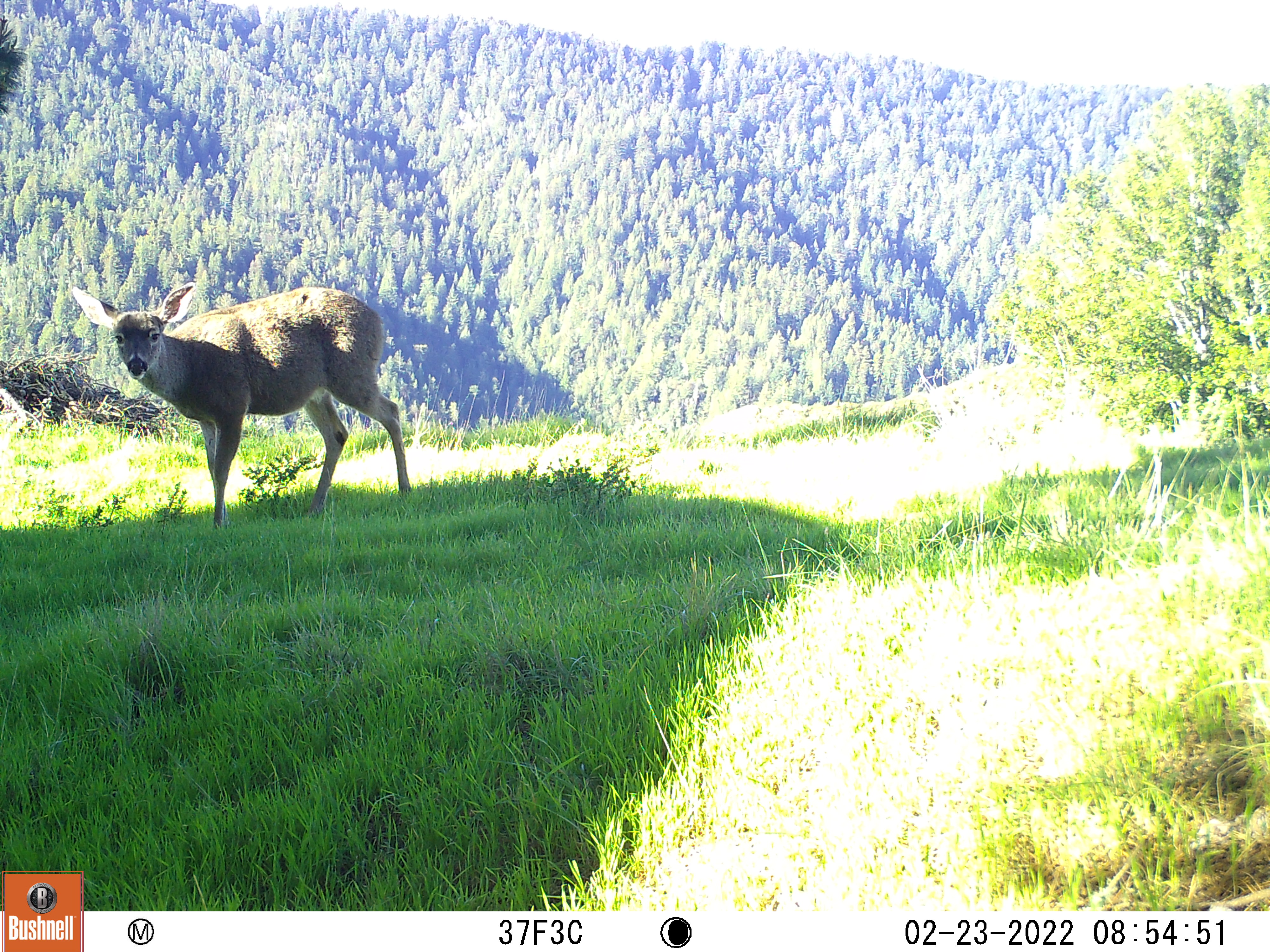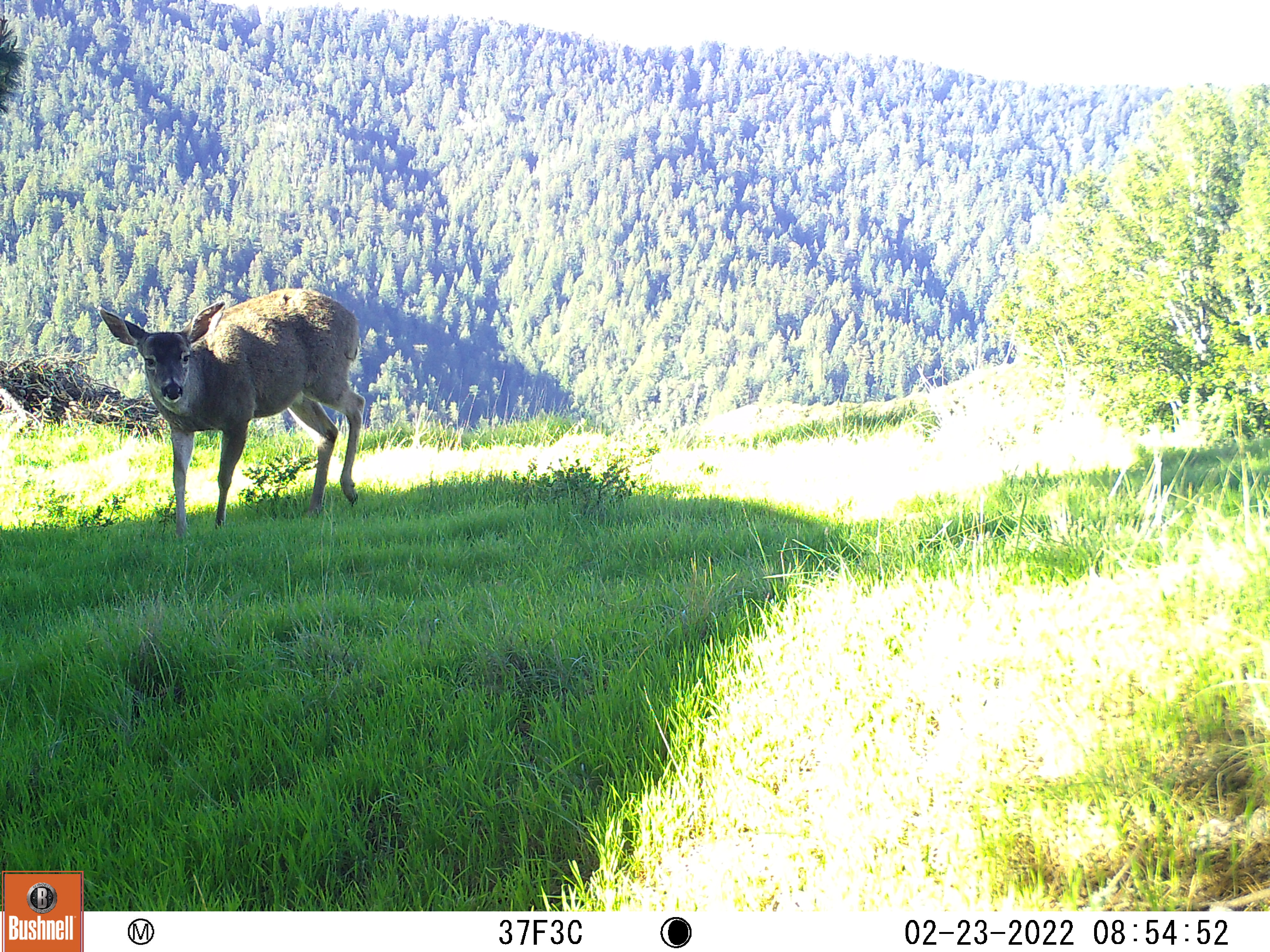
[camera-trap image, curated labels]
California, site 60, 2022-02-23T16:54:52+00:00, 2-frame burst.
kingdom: Animalia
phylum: Chordata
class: Mammalia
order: Artiodactyla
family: Cervidae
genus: Odocoileus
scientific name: Odocoileus hemionus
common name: mule deer